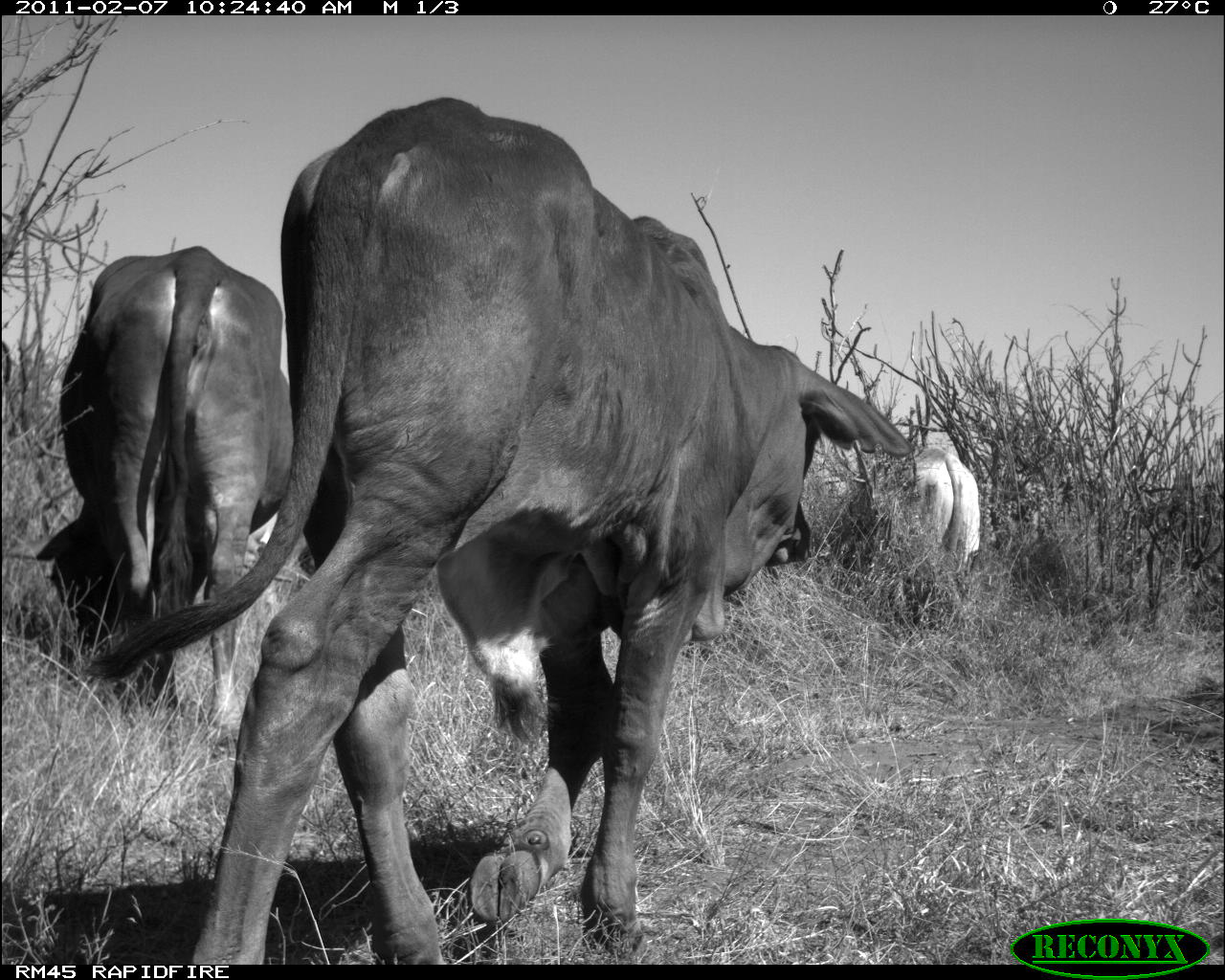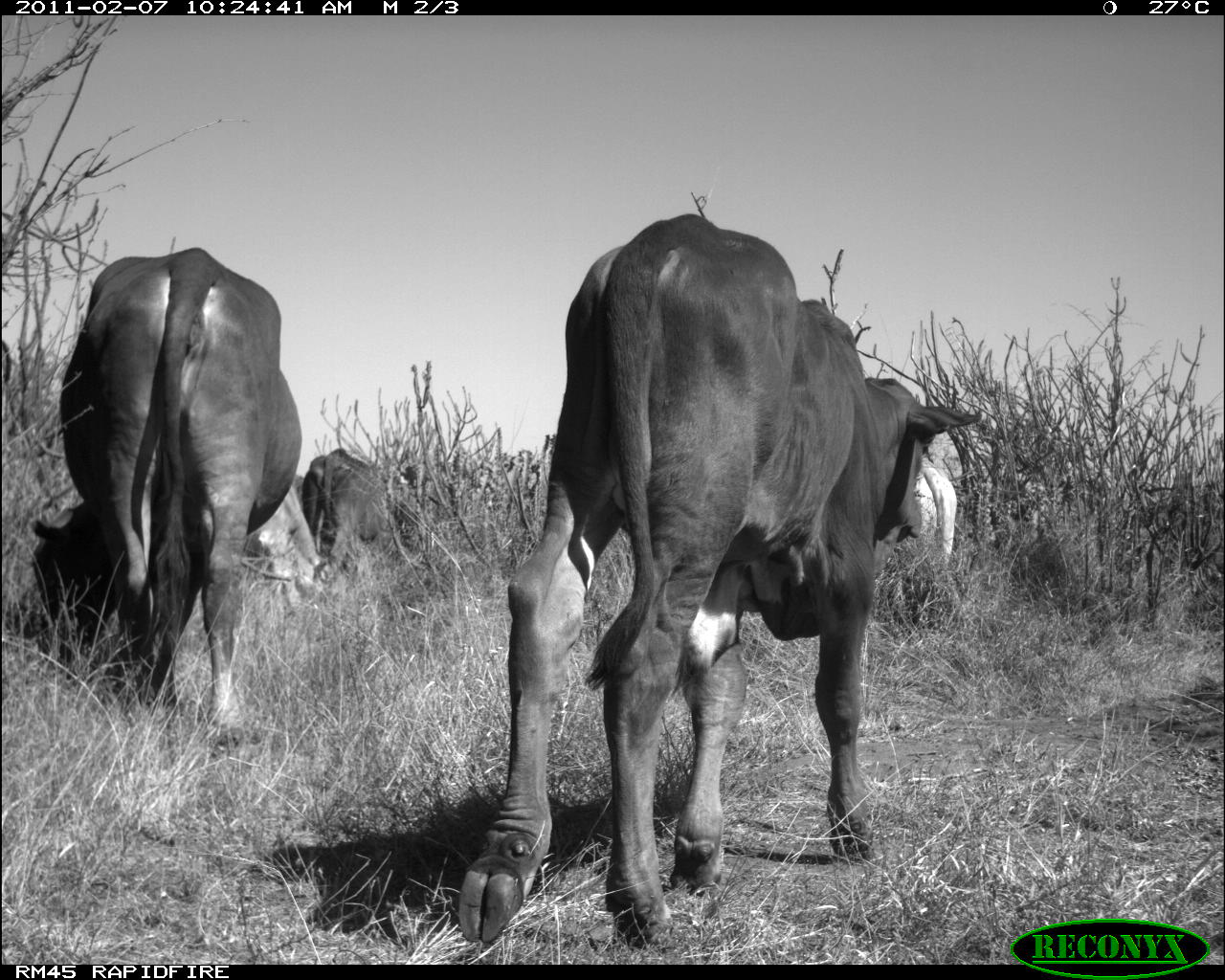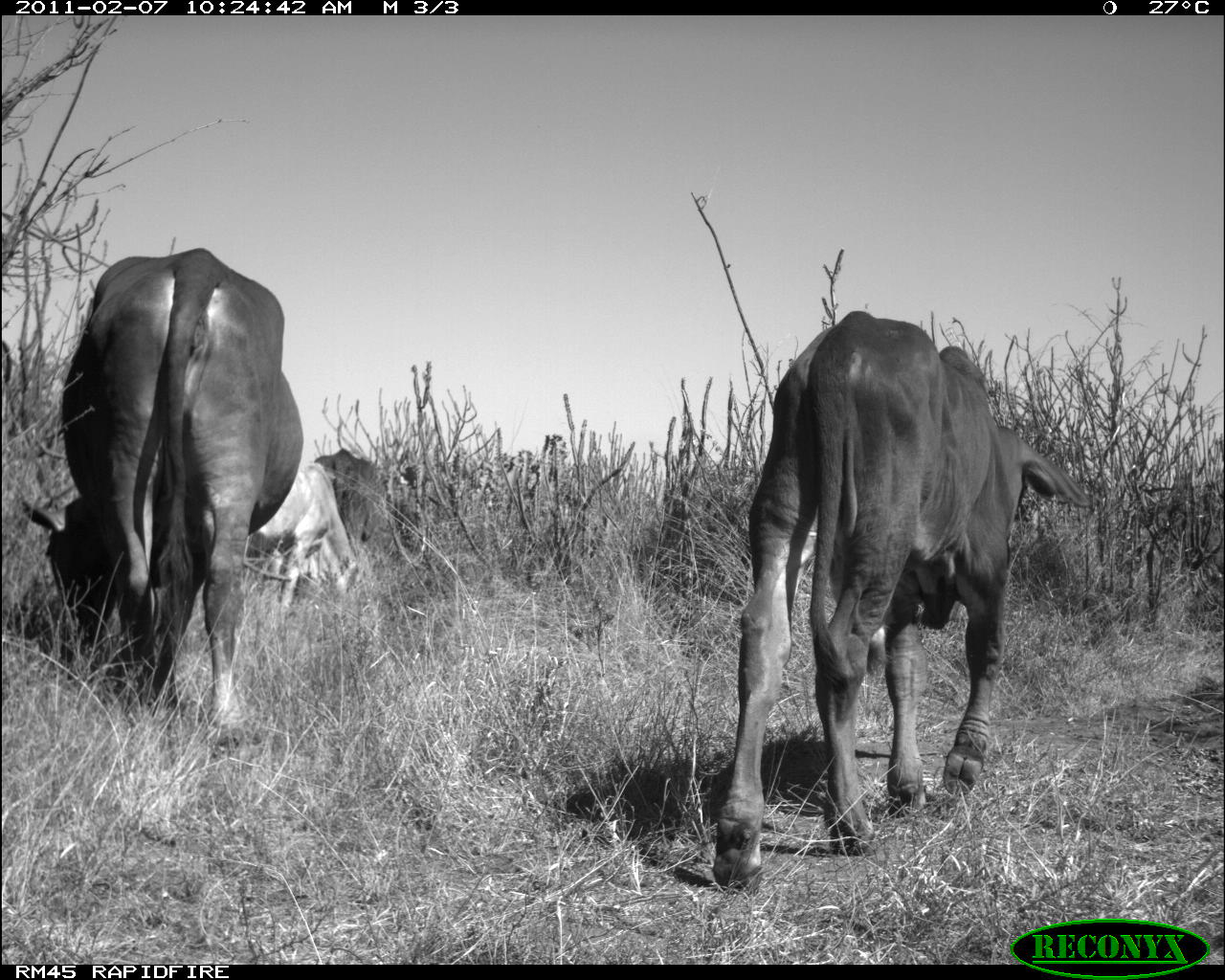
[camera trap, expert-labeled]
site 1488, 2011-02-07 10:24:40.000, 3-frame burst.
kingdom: Animalia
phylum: Chordata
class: Mammalia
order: Artiodactyla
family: Bovidae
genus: Bos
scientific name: Bos taurus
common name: domestic cattle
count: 3